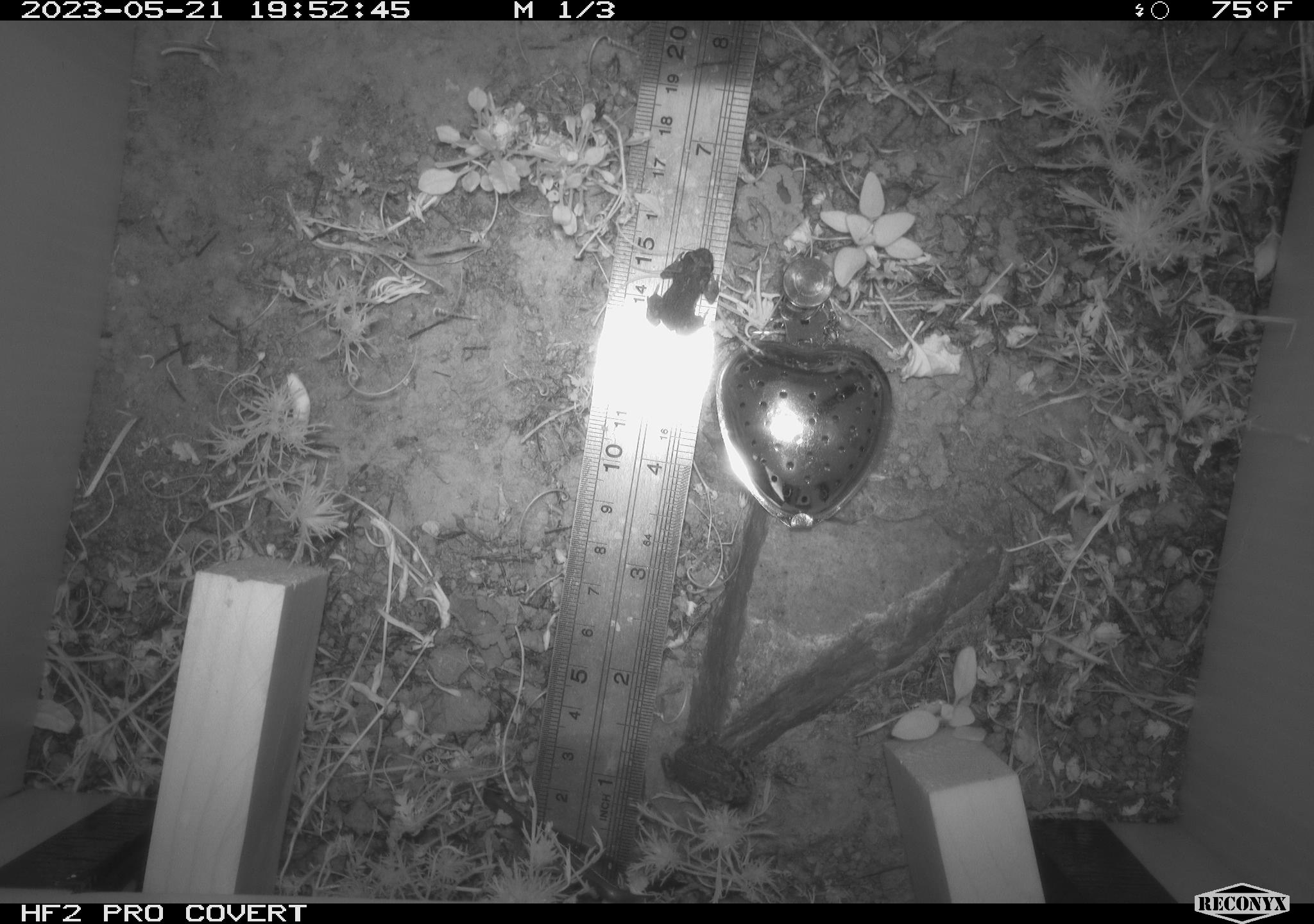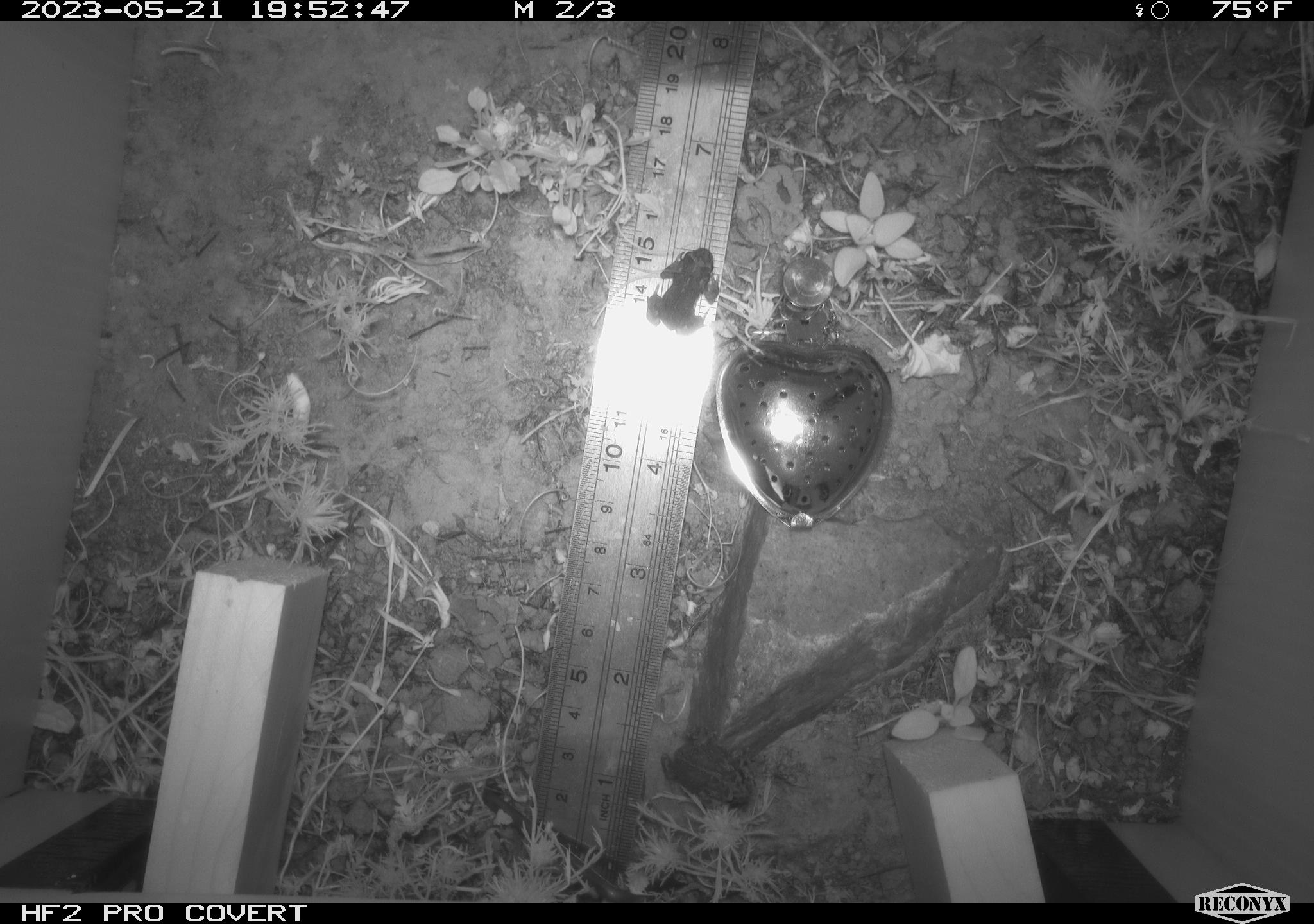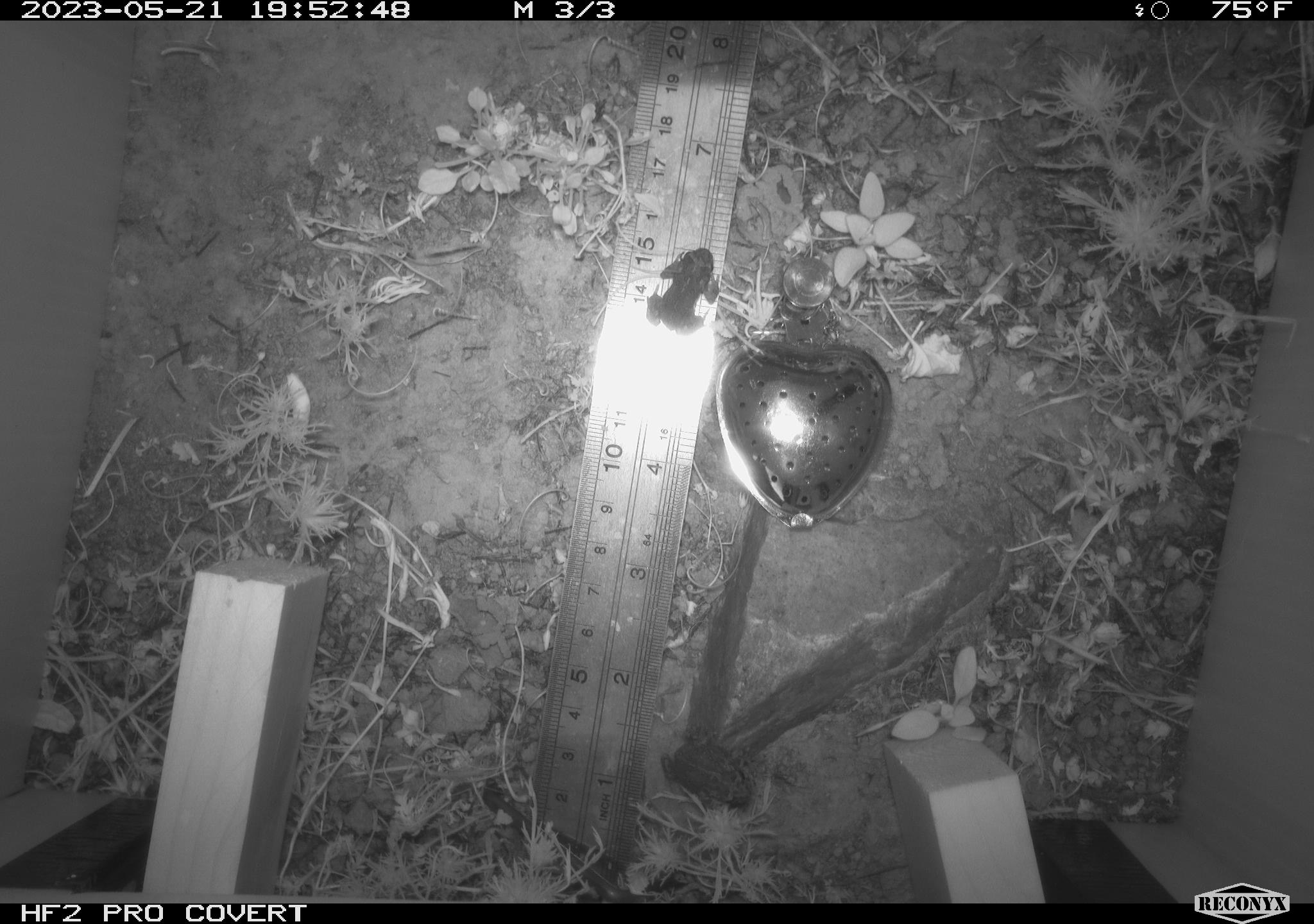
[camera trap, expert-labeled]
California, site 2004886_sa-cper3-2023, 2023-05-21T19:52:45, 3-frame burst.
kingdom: Animalia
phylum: Chordata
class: Amphibia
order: Anura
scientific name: Anura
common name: frogs